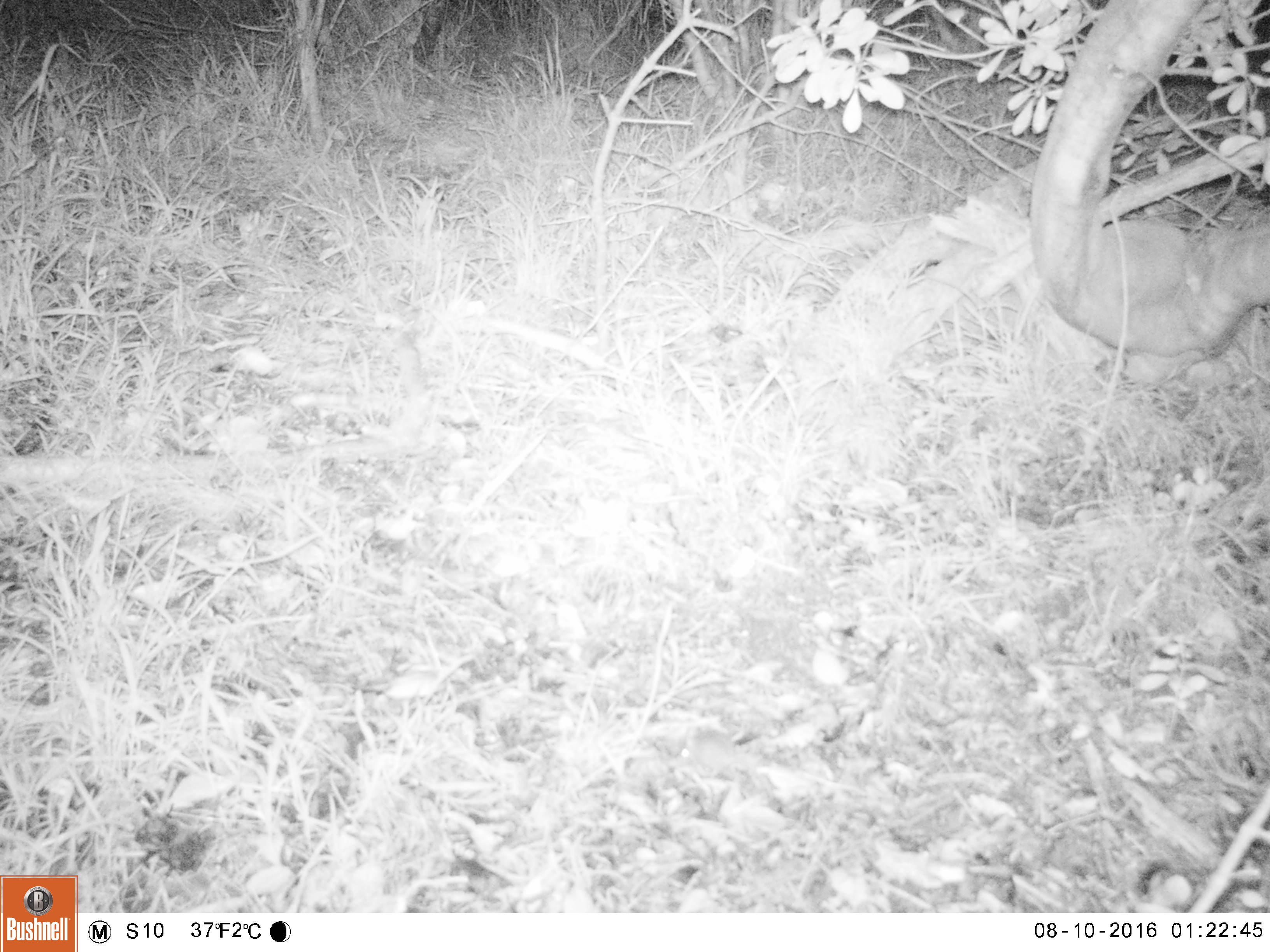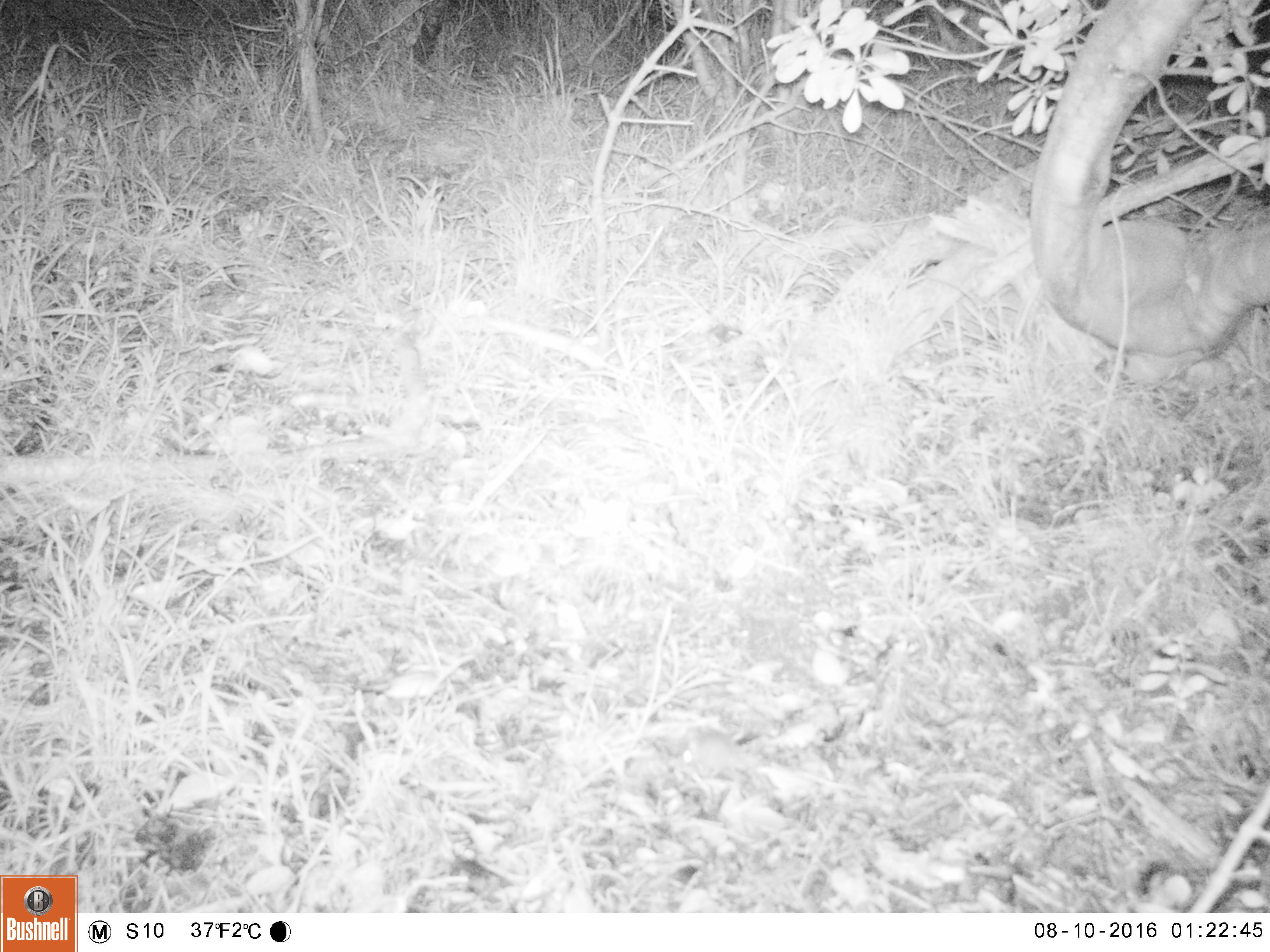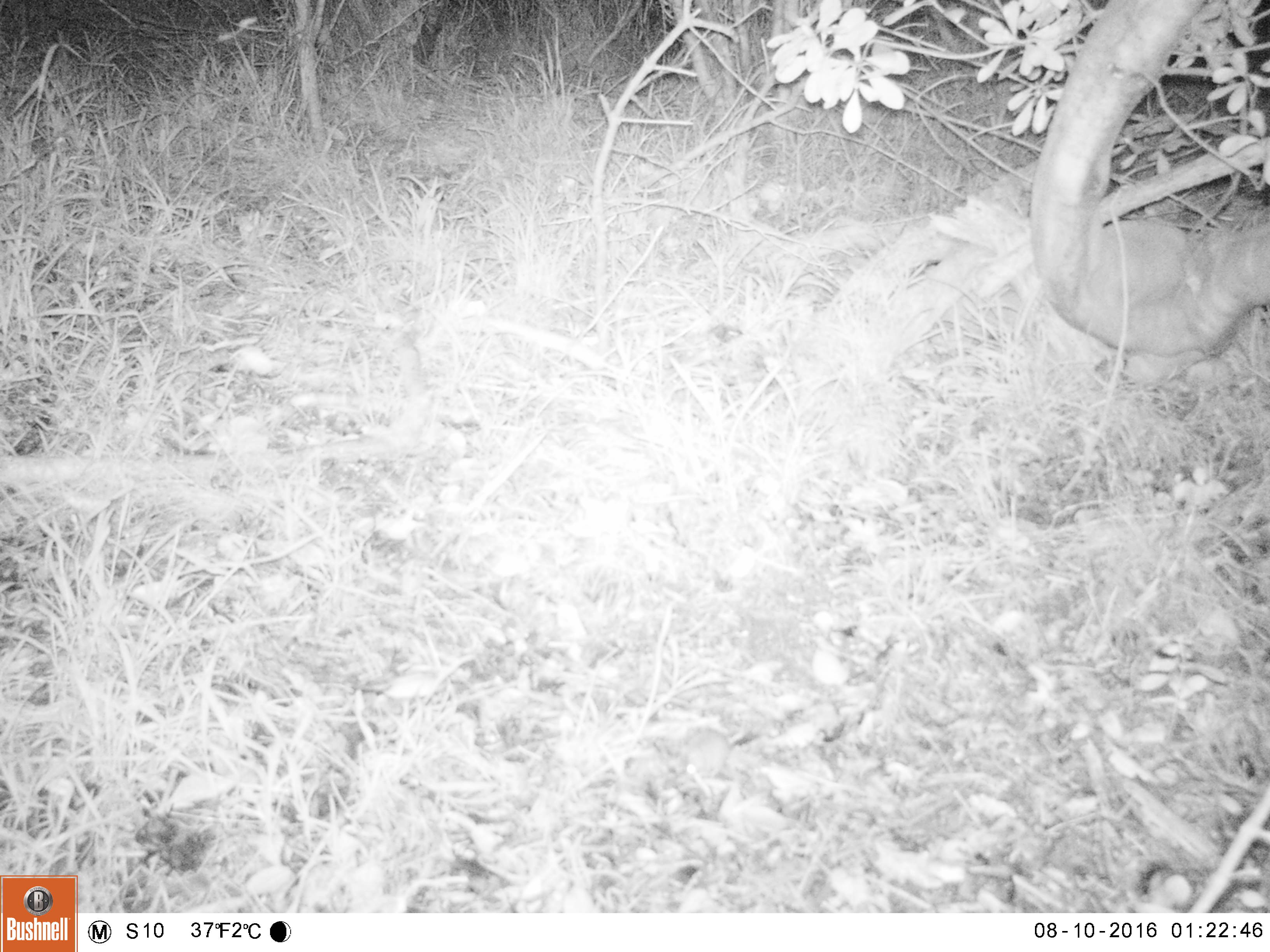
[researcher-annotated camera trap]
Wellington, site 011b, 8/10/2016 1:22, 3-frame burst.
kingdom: Animalia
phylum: Chordata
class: Mammalia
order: Rodentia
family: Muridae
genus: Mus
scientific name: Mus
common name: mouse